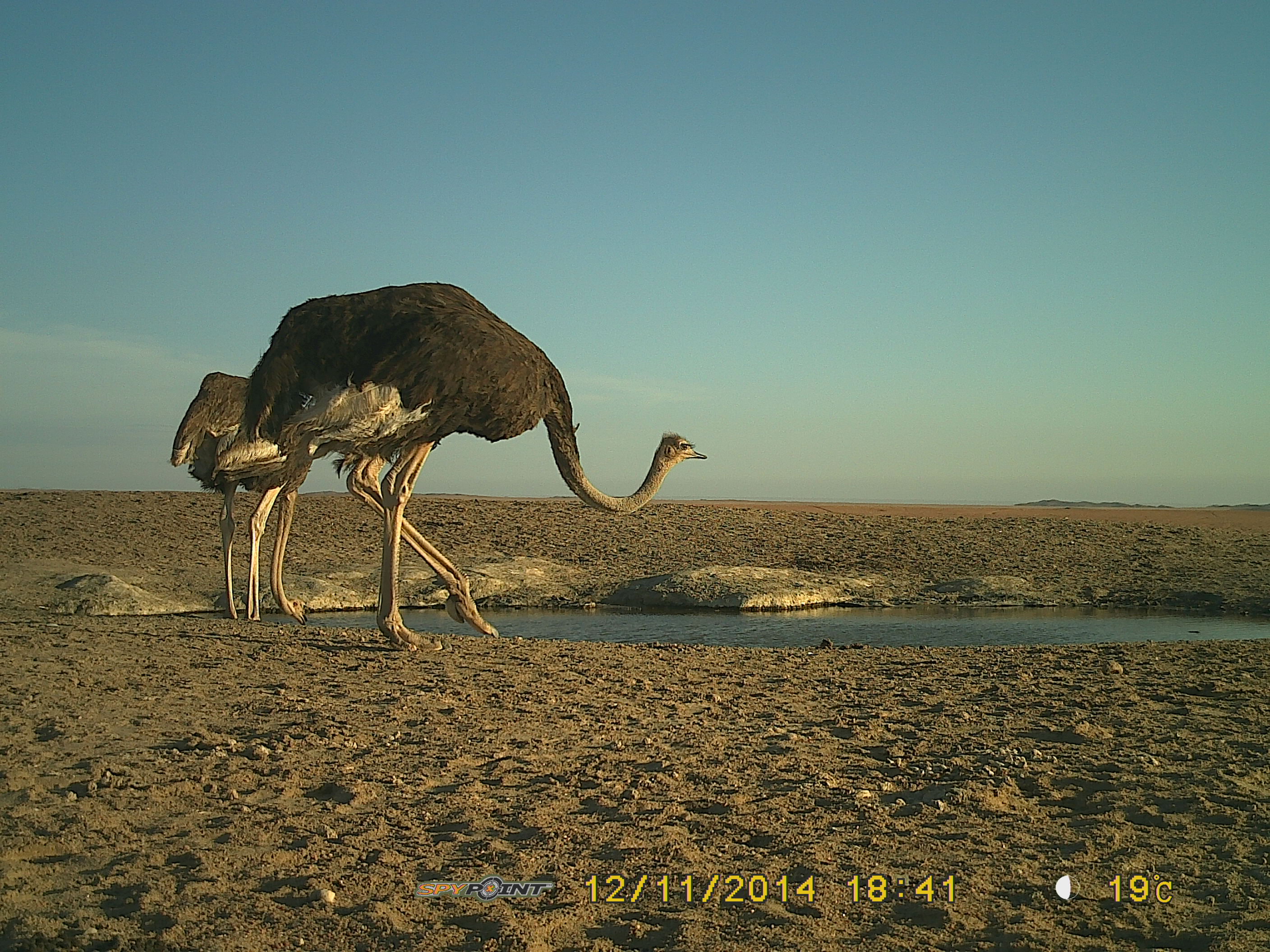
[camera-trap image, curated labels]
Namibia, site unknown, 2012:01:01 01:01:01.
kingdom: Animalia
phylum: Chordata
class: Aves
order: Struthioniformes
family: Struthionidae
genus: Struthio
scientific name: Struthio camelus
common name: common ostrich